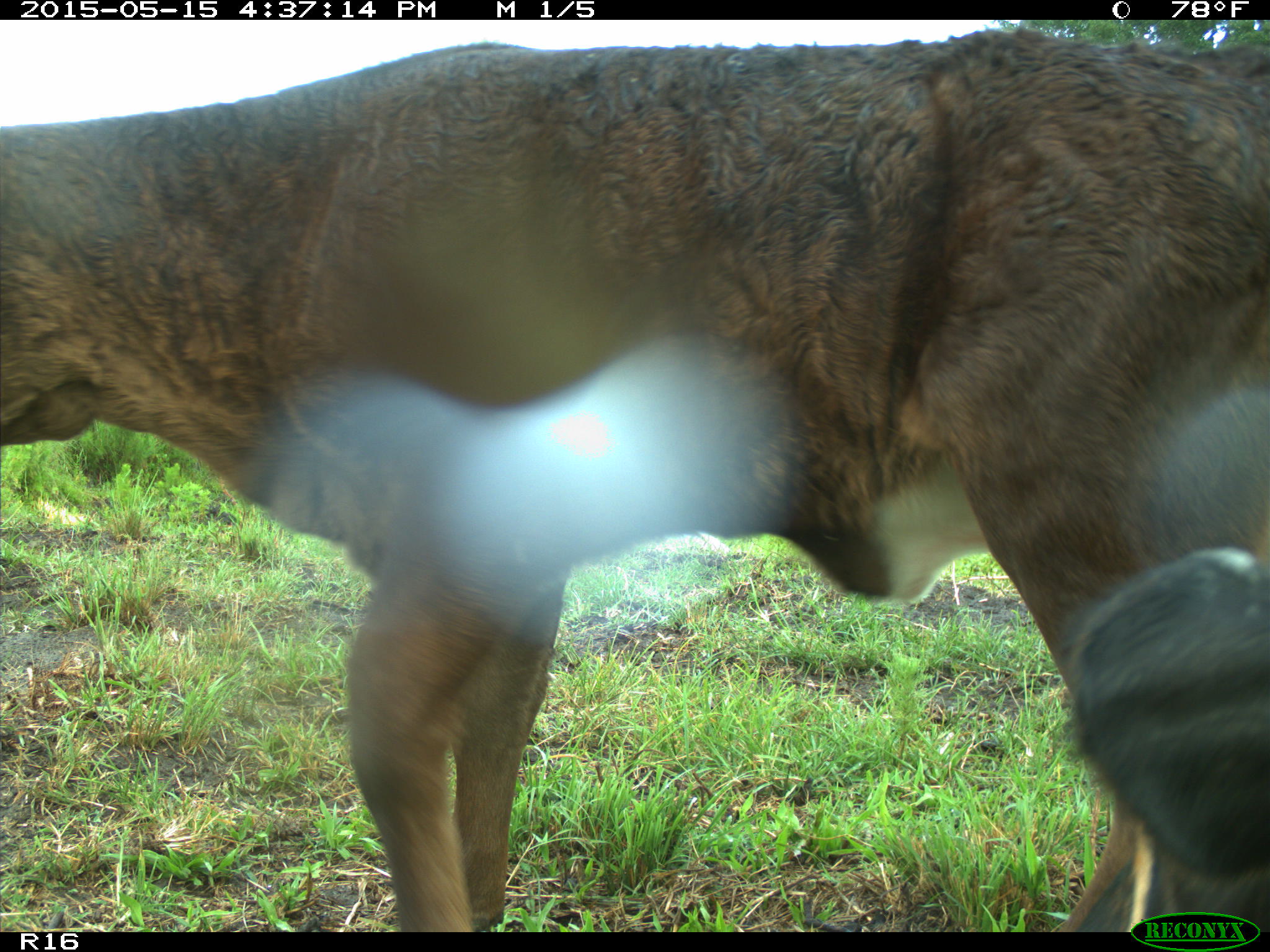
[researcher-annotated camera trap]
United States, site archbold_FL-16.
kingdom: Animalia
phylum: Chordata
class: Mammalia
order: Artiodactyla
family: Bovidae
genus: Bos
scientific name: Bos taurus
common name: domestic cow